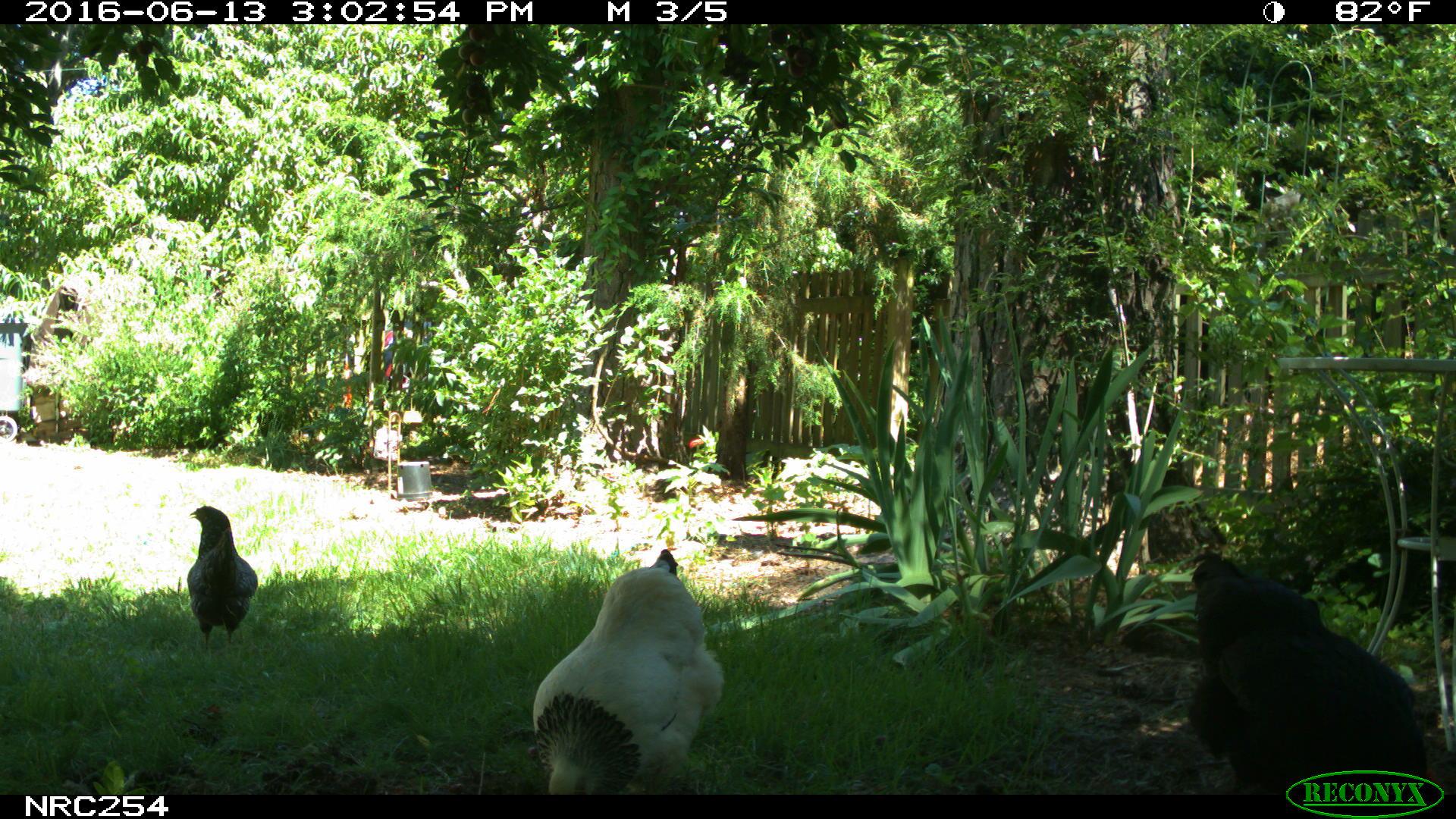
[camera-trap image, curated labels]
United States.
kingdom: Animalia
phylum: Chordata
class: Aves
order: Galliformes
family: Phasianidae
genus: Gallus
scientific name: Gallus gallus domesticus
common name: domestic chicken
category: Chicken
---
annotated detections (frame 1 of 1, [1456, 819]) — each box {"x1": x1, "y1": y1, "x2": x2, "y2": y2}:
Chicken: {"x1": 523, "y1": 531, "x2": 725, "y2": 790}; {"x1": 1194, "y1": 555, "x2": 1400, "y2": 779}; {"x1": 180, "y1": 500, "x2": 258, "y2": 656}